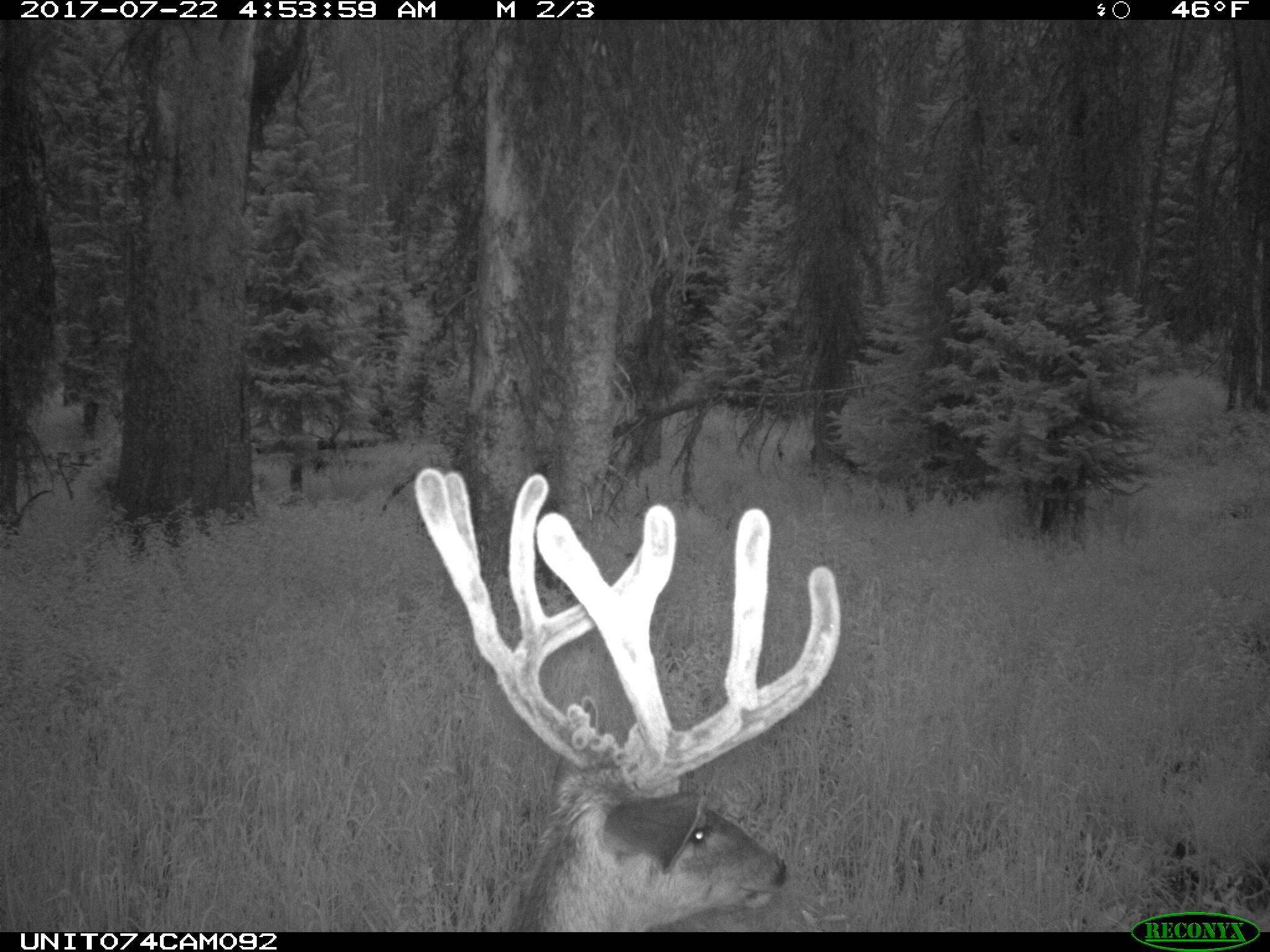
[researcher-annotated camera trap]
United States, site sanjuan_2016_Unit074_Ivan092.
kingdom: Animalia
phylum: Chordata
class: Mammalia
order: Artiodactyla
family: Cervidae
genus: Odocoileus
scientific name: Odocoileus hemionus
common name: mule deer